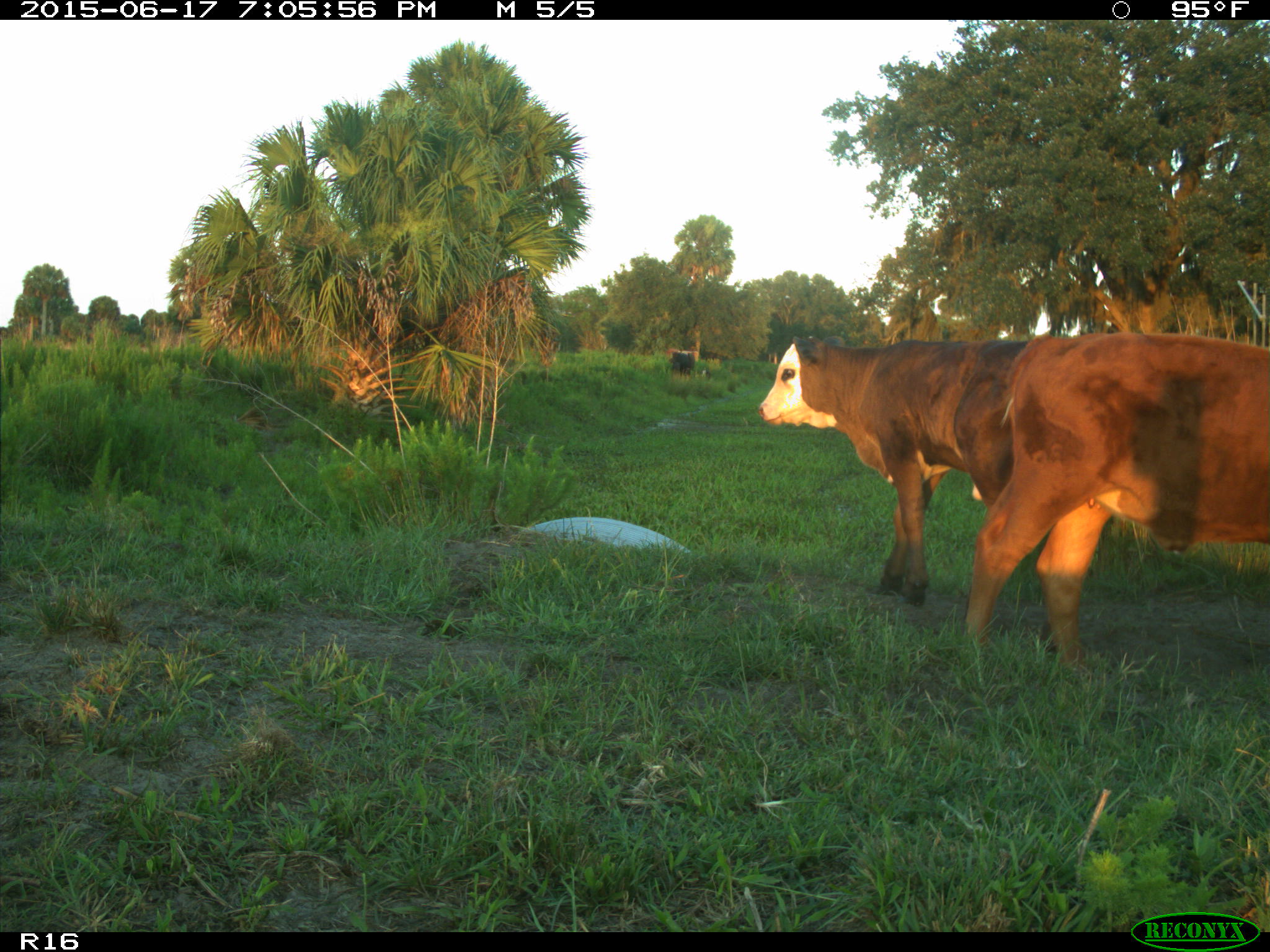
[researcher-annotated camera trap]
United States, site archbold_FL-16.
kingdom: Animalia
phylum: Chordata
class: Mammalia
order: Artiodactyla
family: Bovidae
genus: Bos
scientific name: Bos taurus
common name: domestic cow